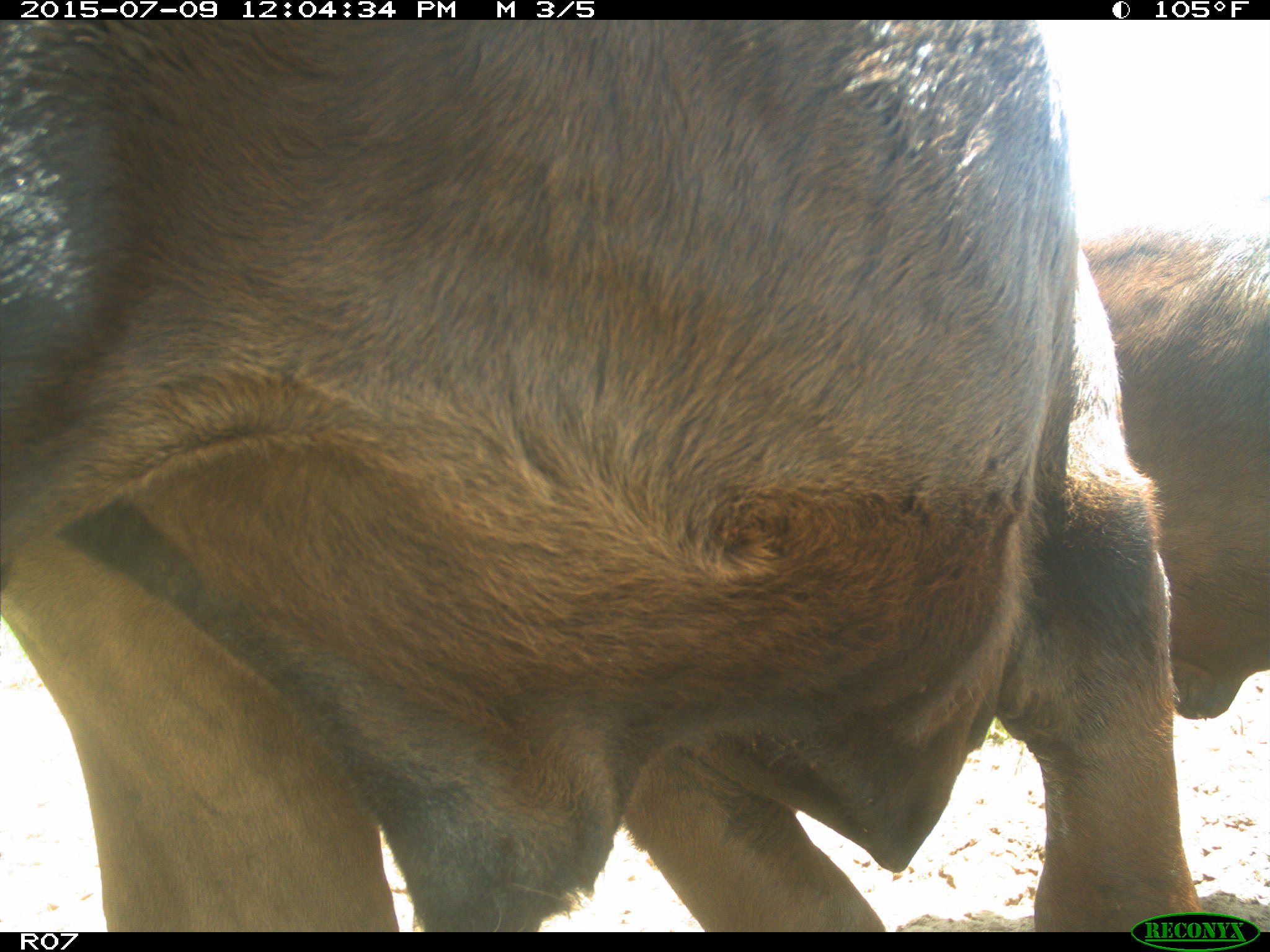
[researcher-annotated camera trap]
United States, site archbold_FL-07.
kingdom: Animalia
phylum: Chordata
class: Mammalia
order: Artiodactyla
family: Bovidae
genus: Bos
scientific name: Bos taurus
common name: domestic cow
Bos taurus (domestic cow).